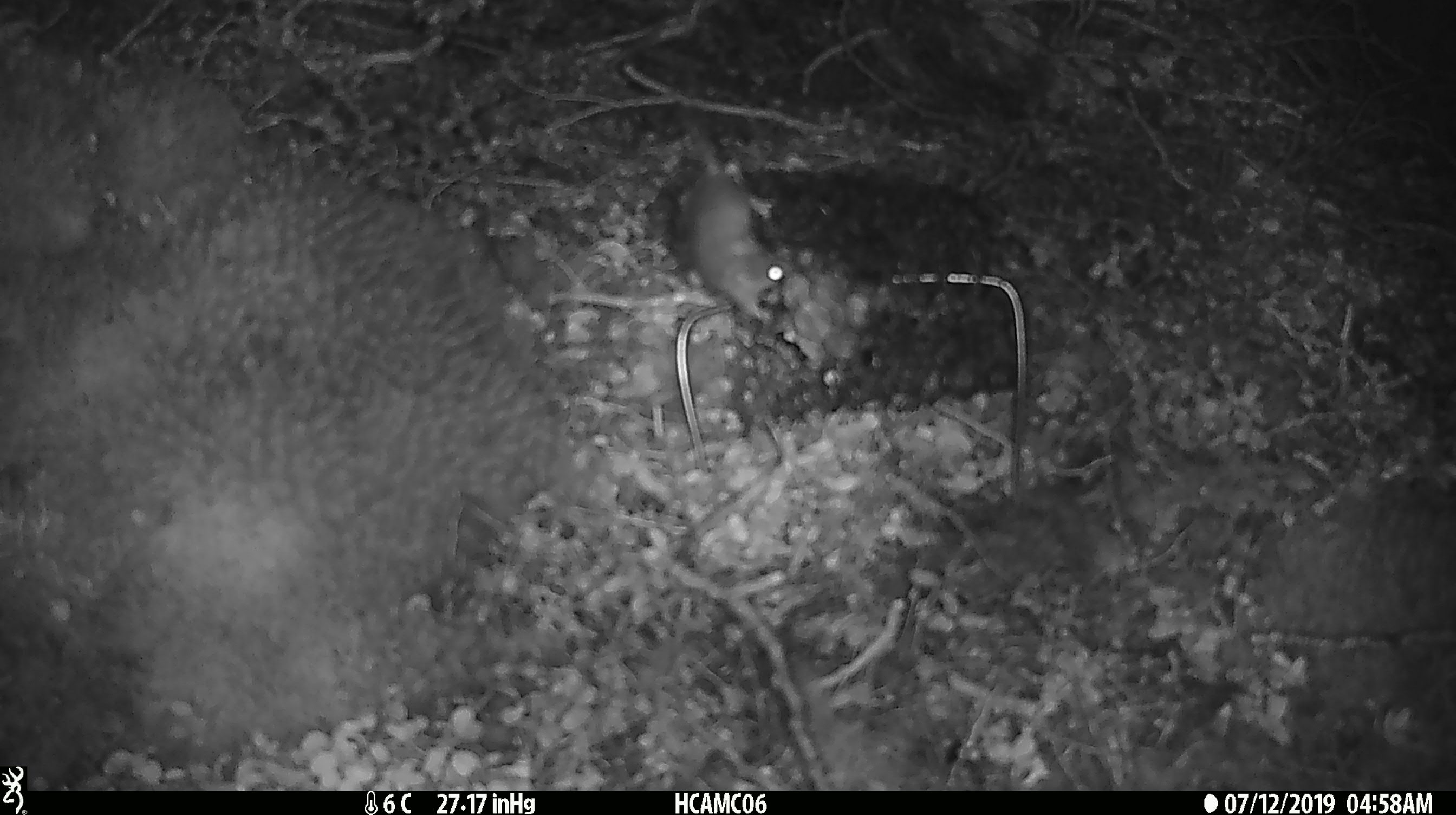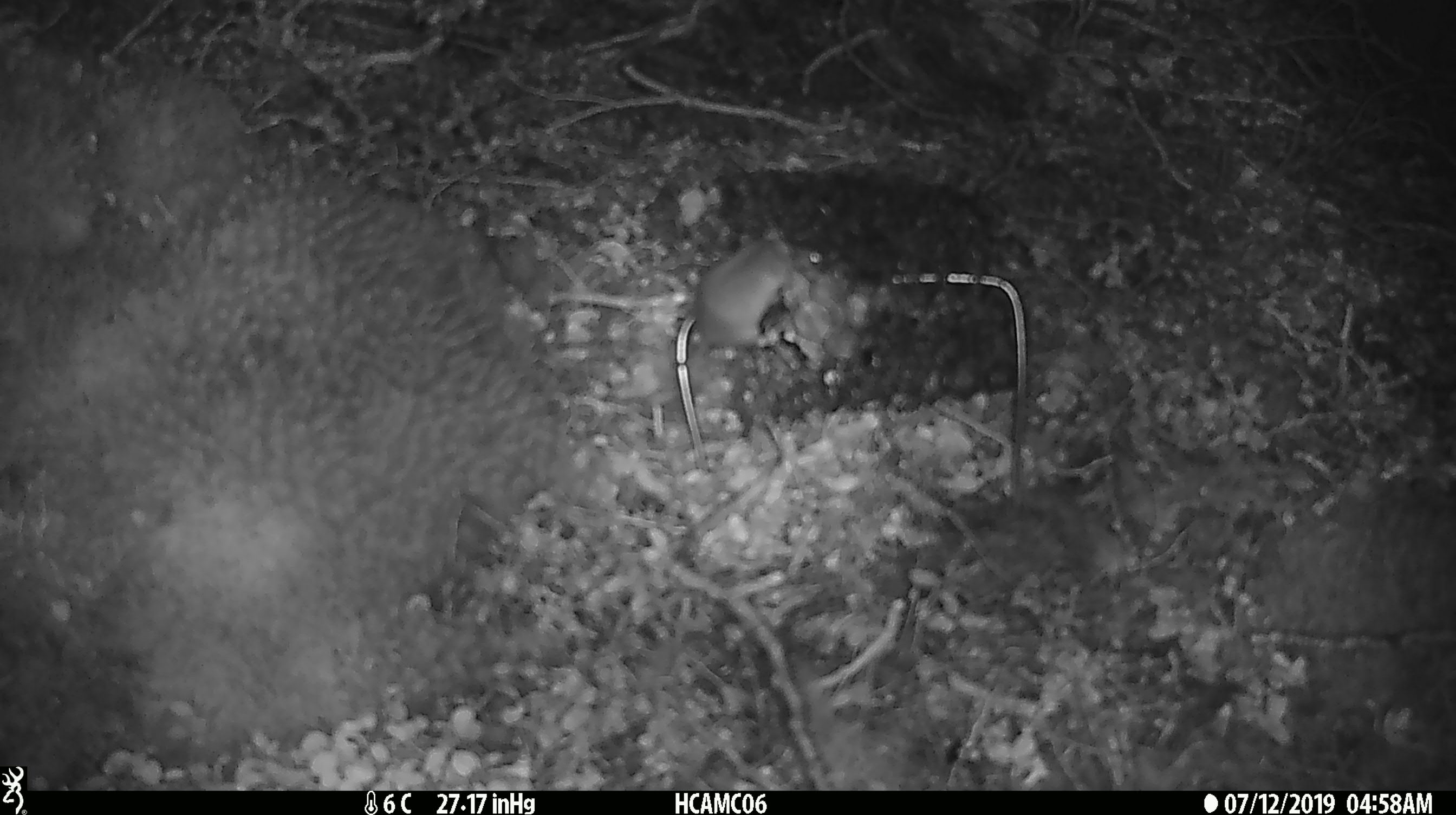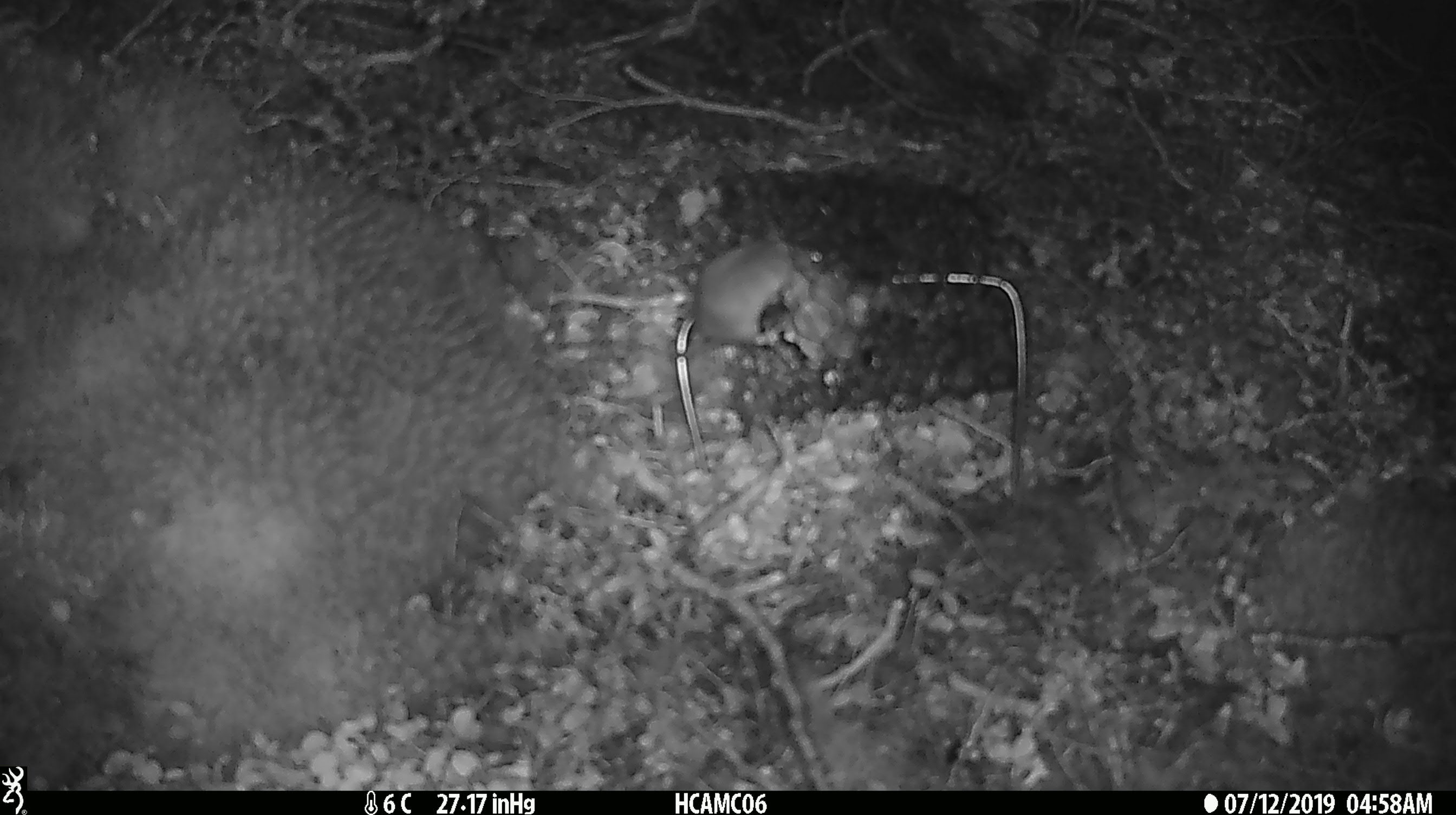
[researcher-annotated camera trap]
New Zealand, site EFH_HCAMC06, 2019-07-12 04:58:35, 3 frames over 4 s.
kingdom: Animalia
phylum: Chordata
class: Mammalia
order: Rodentia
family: Muridae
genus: Mus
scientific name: Mus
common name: mouse